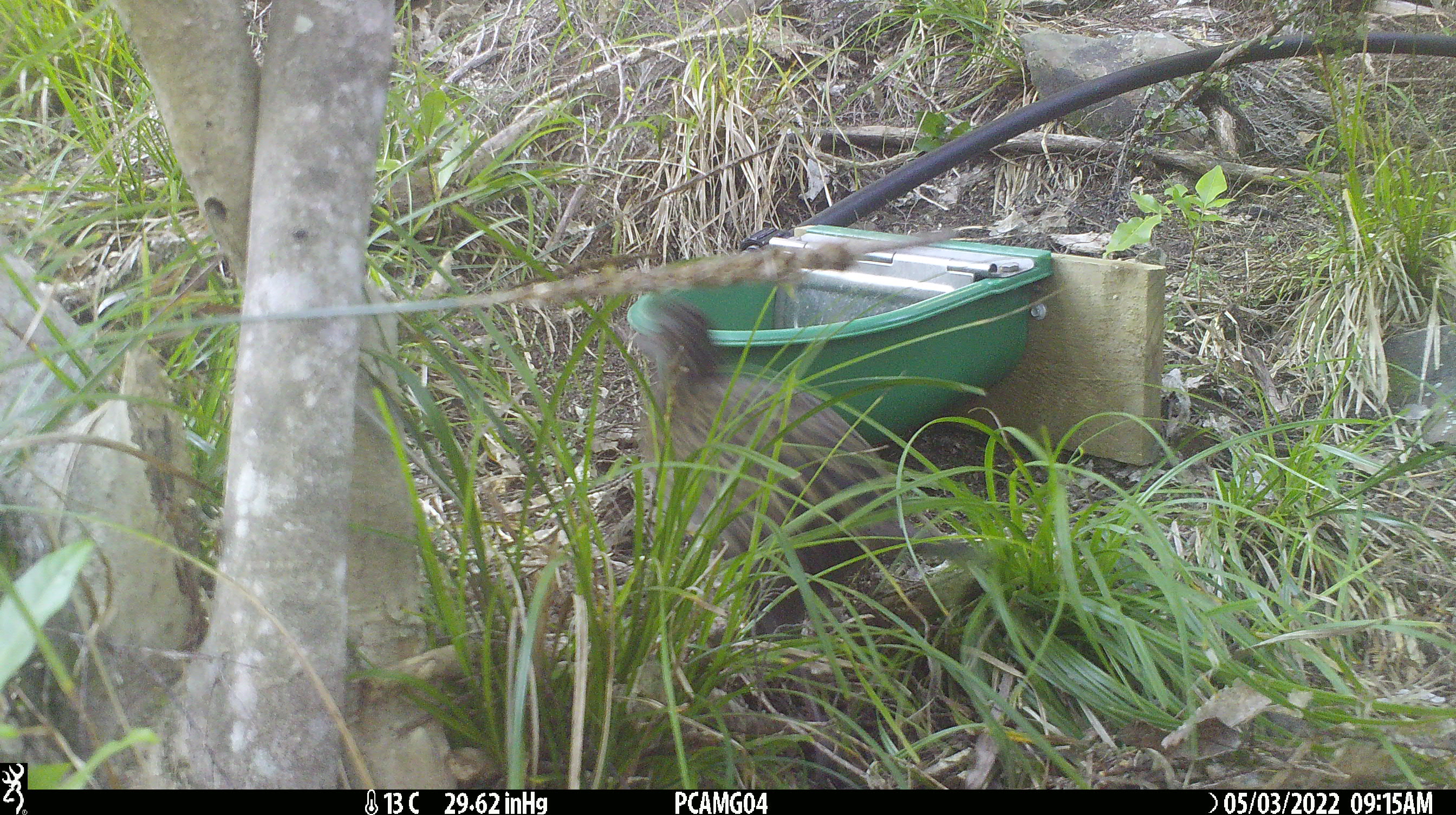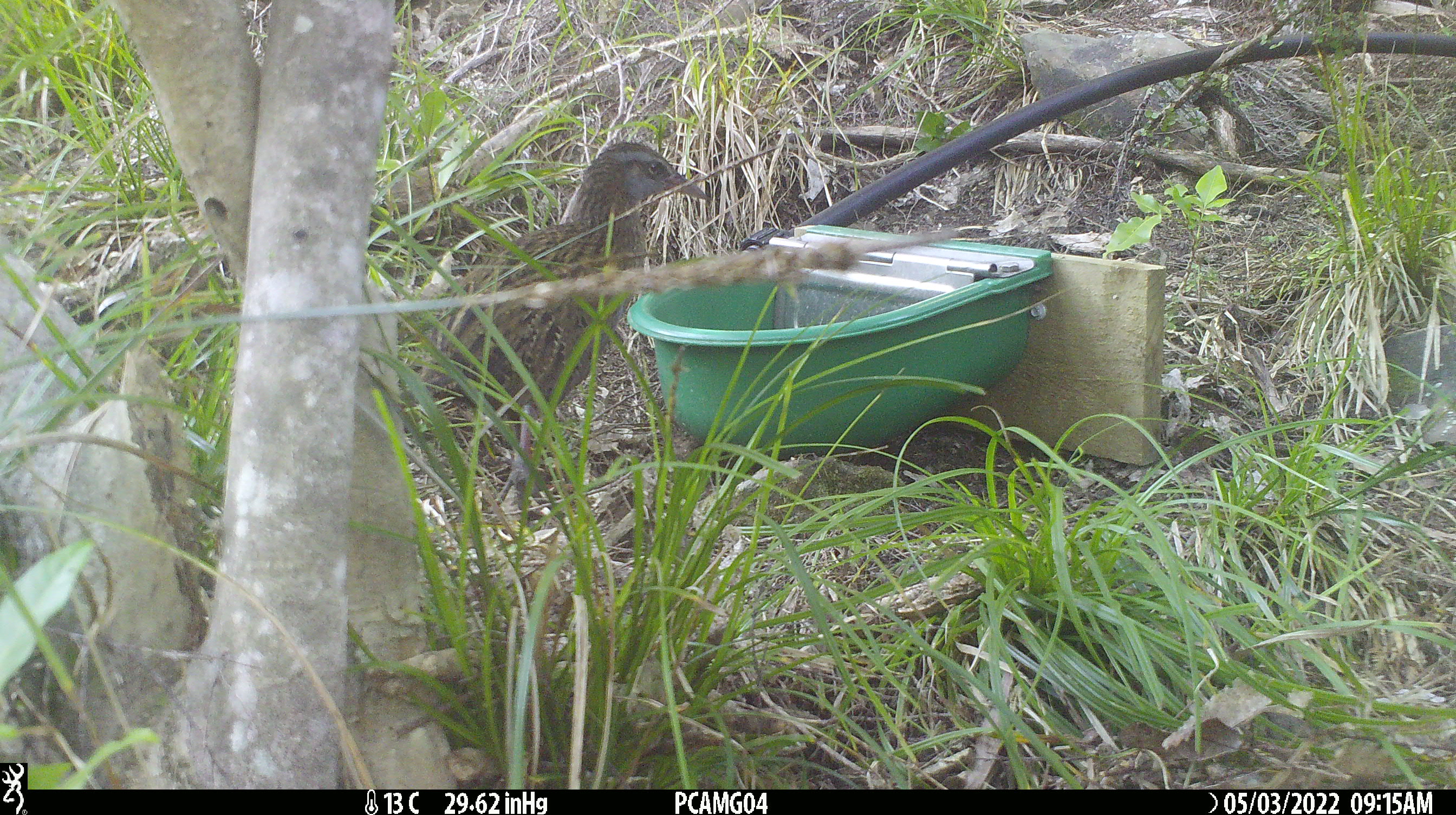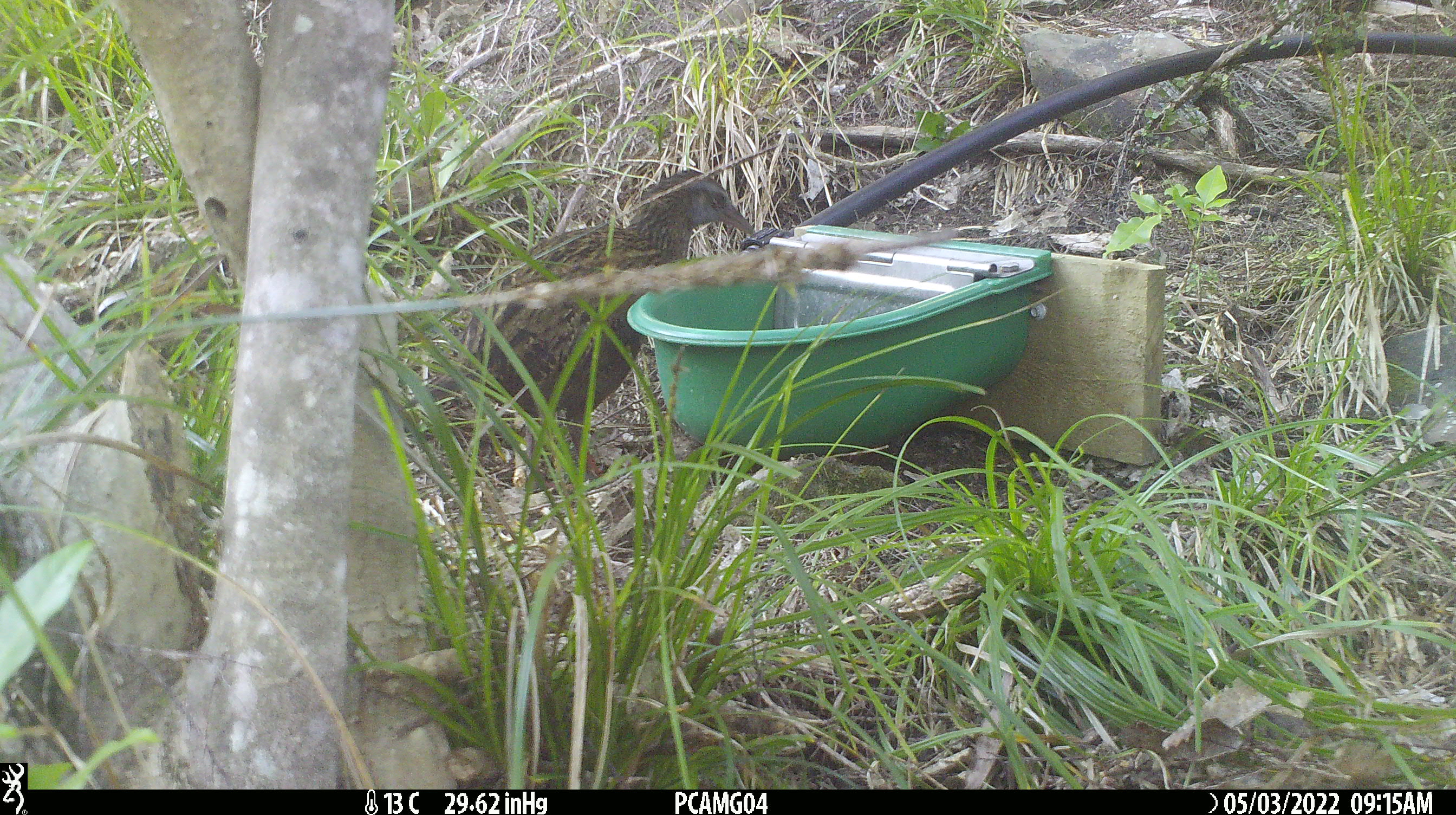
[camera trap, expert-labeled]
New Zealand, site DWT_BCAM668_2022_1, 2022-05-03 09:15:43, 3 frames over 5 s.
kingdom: Animalia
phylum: Chordata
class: Aves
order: Gruiformes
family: Rallidae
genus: Gallirallus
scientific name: Gallirallus australis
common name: weka